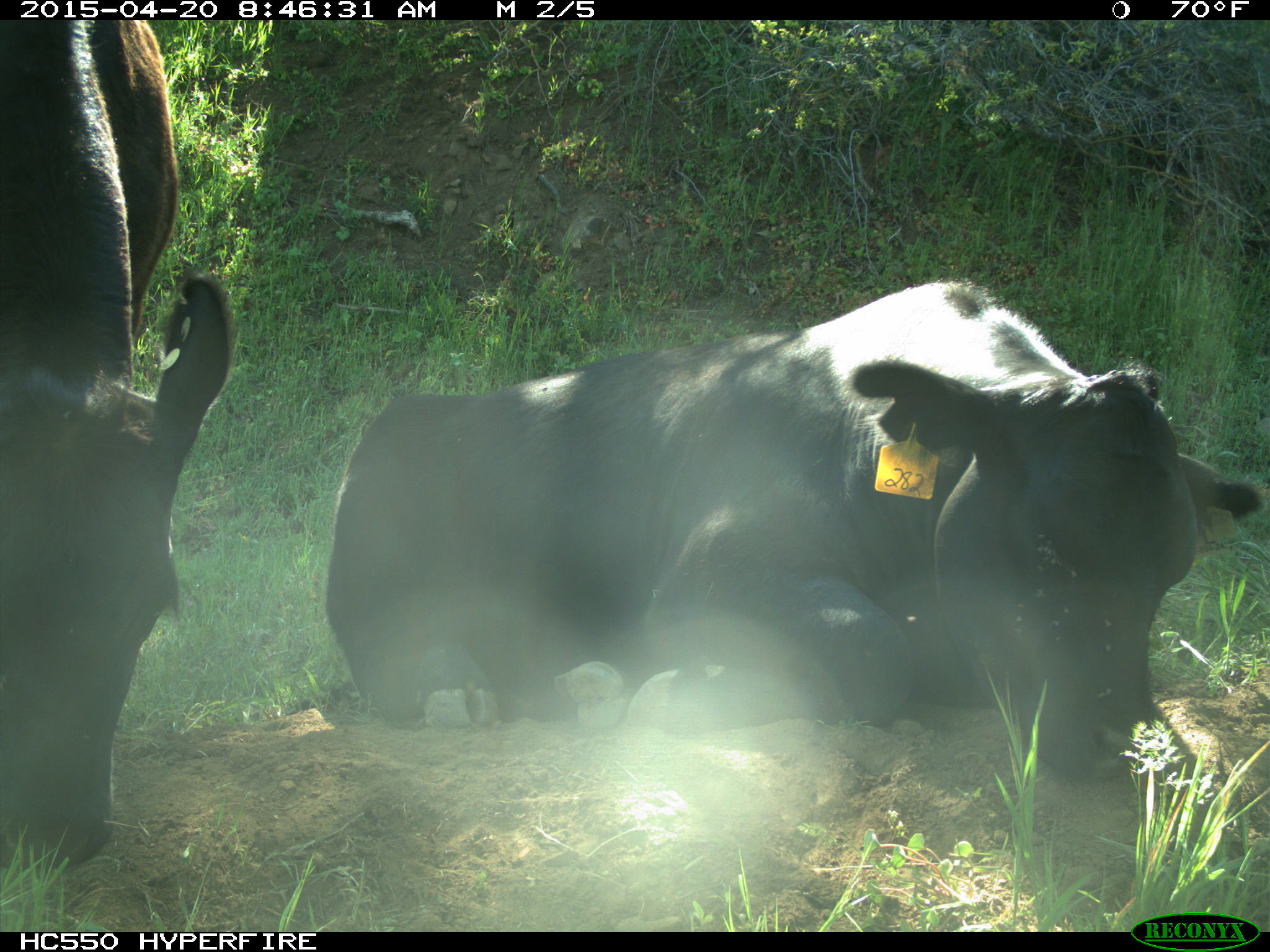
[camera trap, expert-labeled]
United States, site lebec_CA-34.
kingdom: Animalia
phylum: Chordata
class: Mammalia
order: Artiodactyla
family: Bovidae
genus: Bos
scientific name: Bos taurus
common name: domestic cow